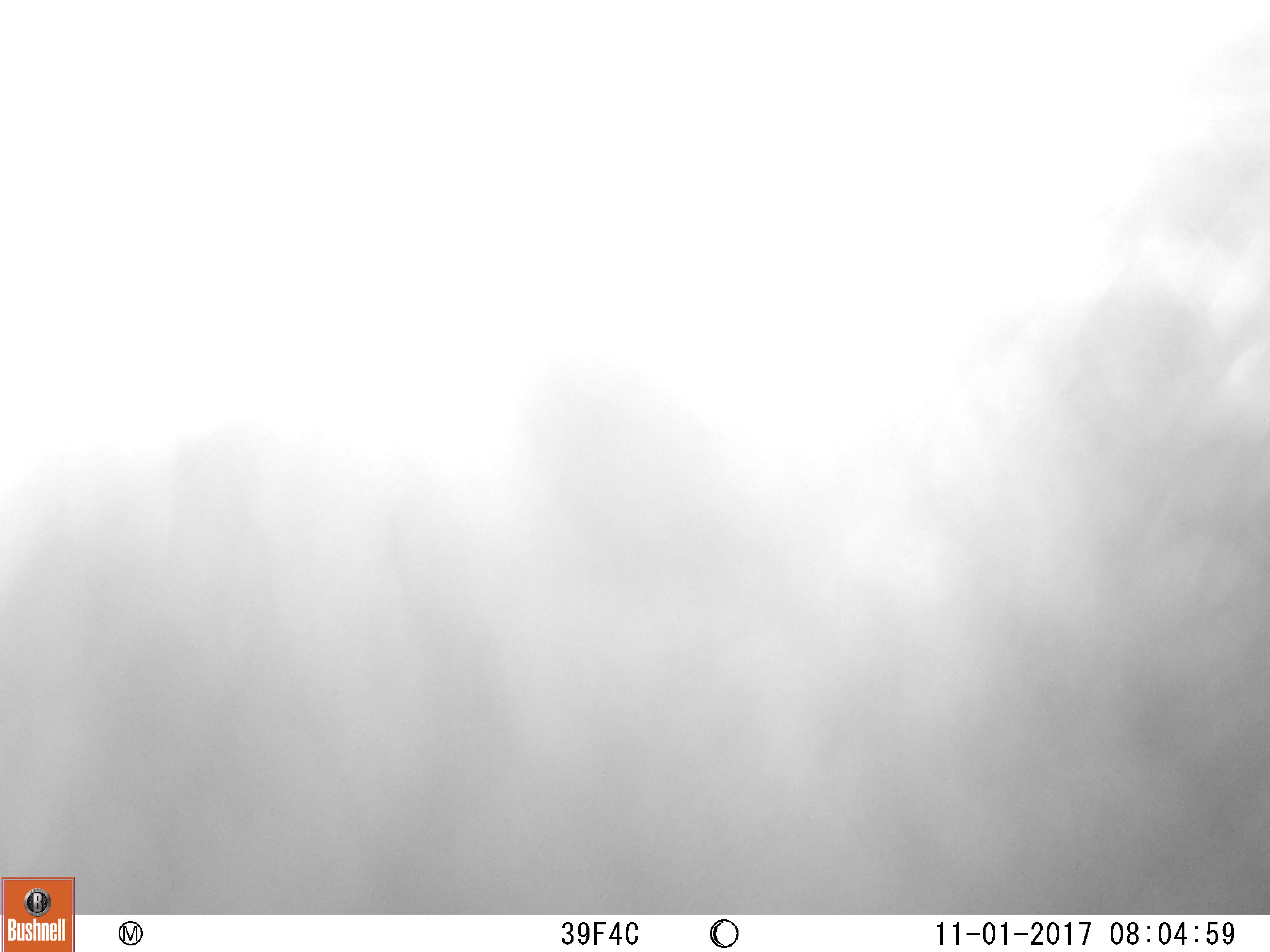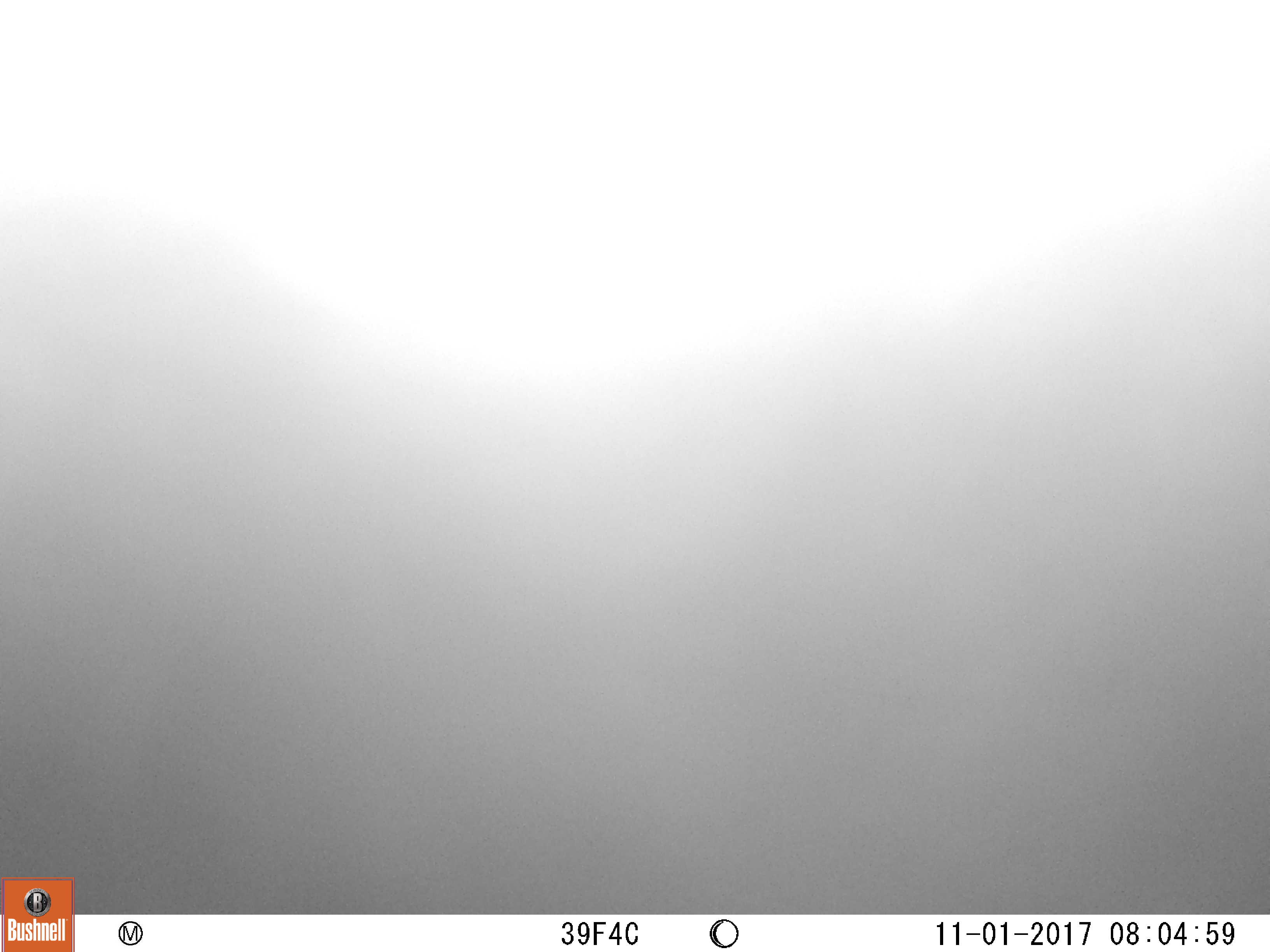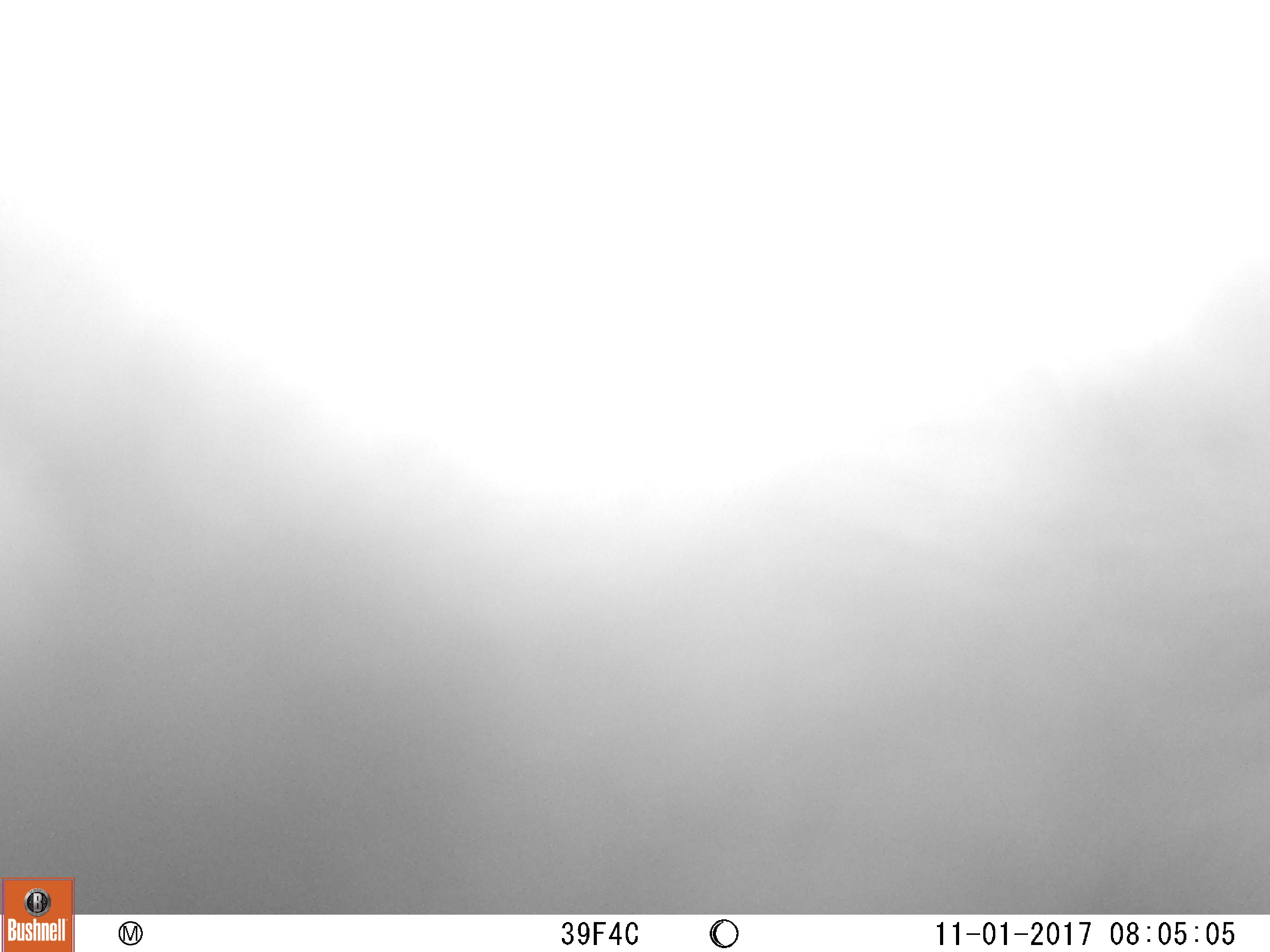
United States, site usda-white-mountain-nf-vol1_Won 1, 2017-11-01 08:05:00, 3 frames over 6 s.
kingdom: Animalia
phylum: Chordata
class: Mammalia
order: Carnivora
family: Ursidae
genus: Ursus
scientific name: Ursus americanus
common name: black bear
Black bear (Ursus americanus).